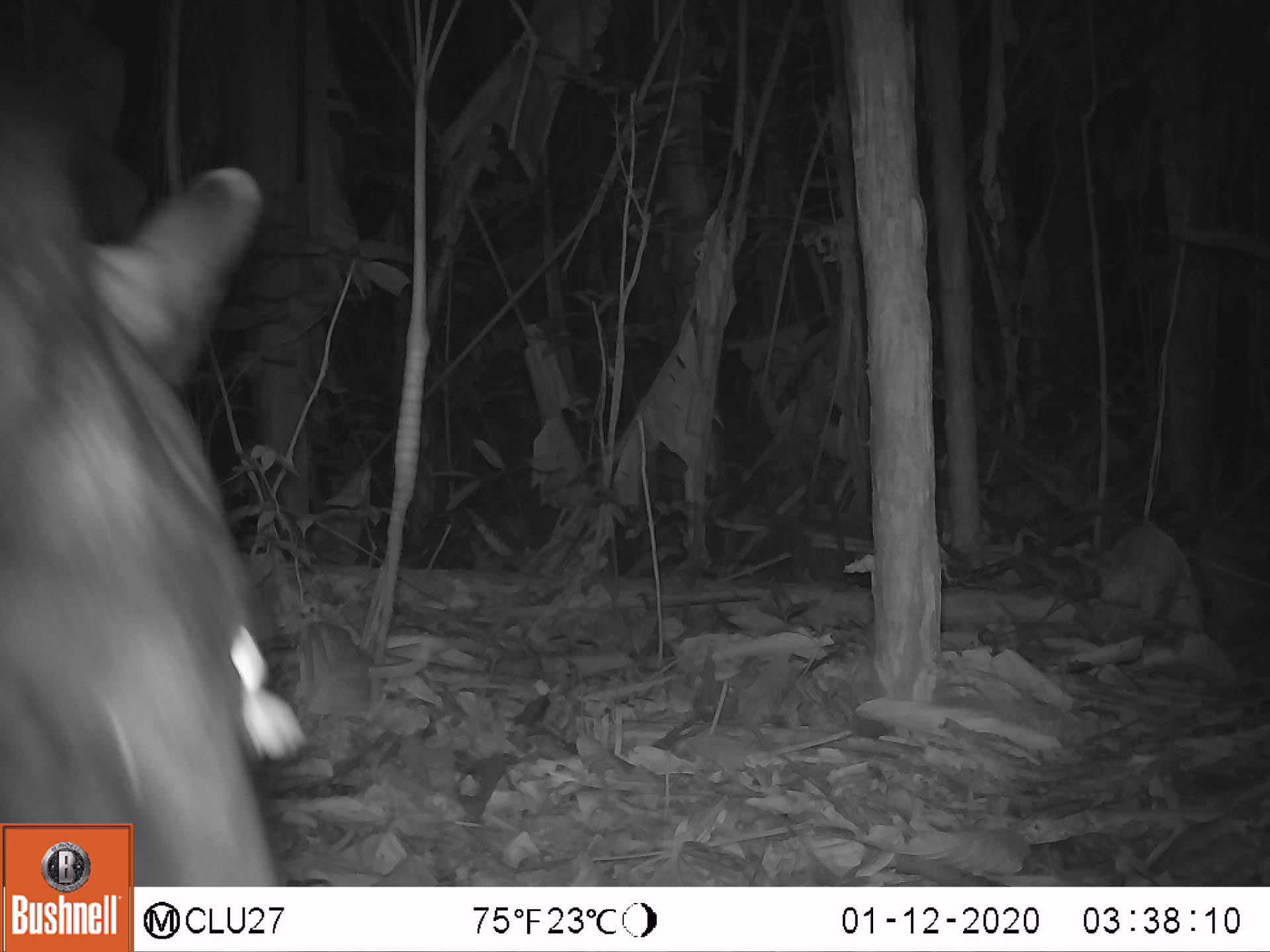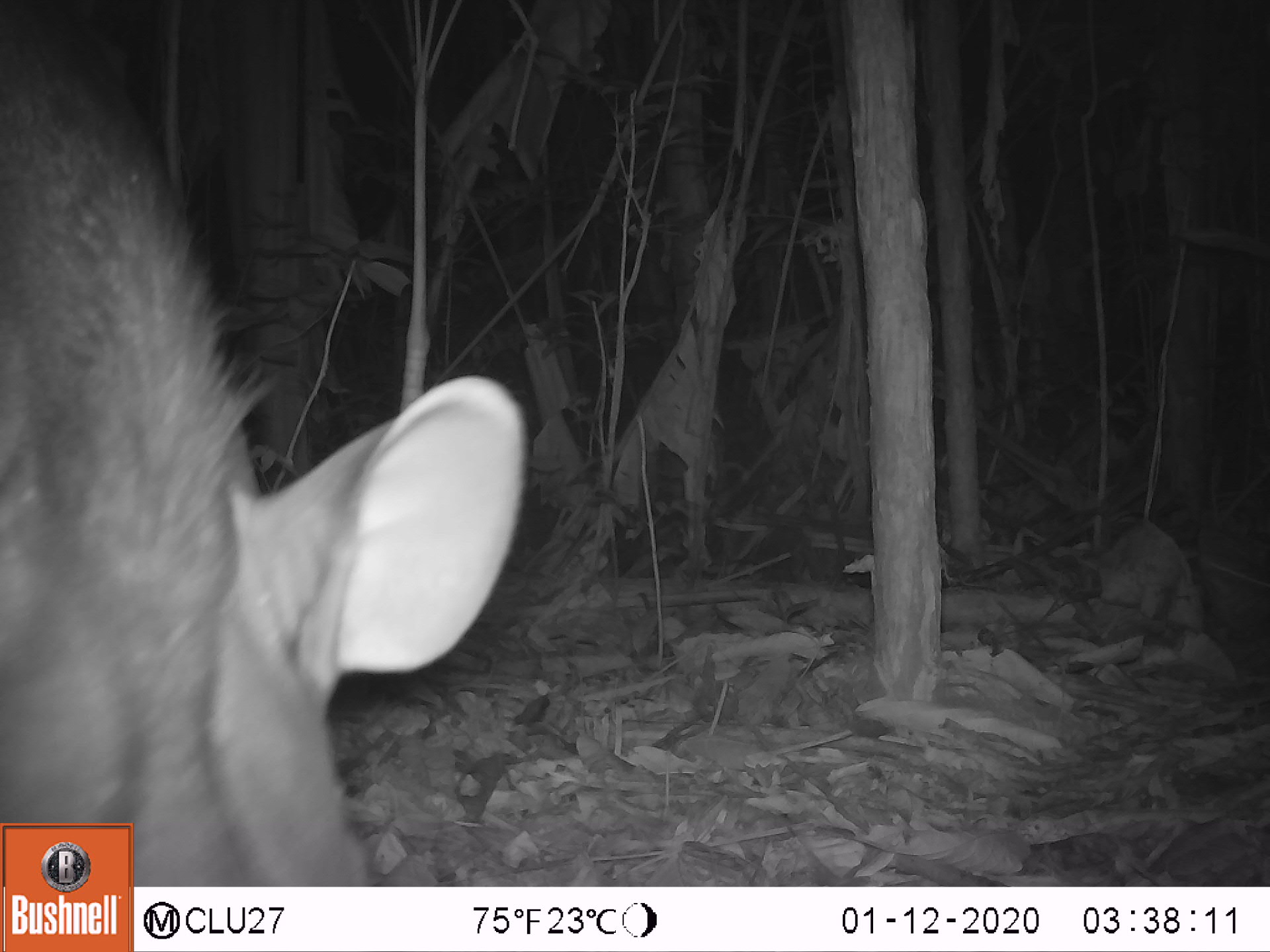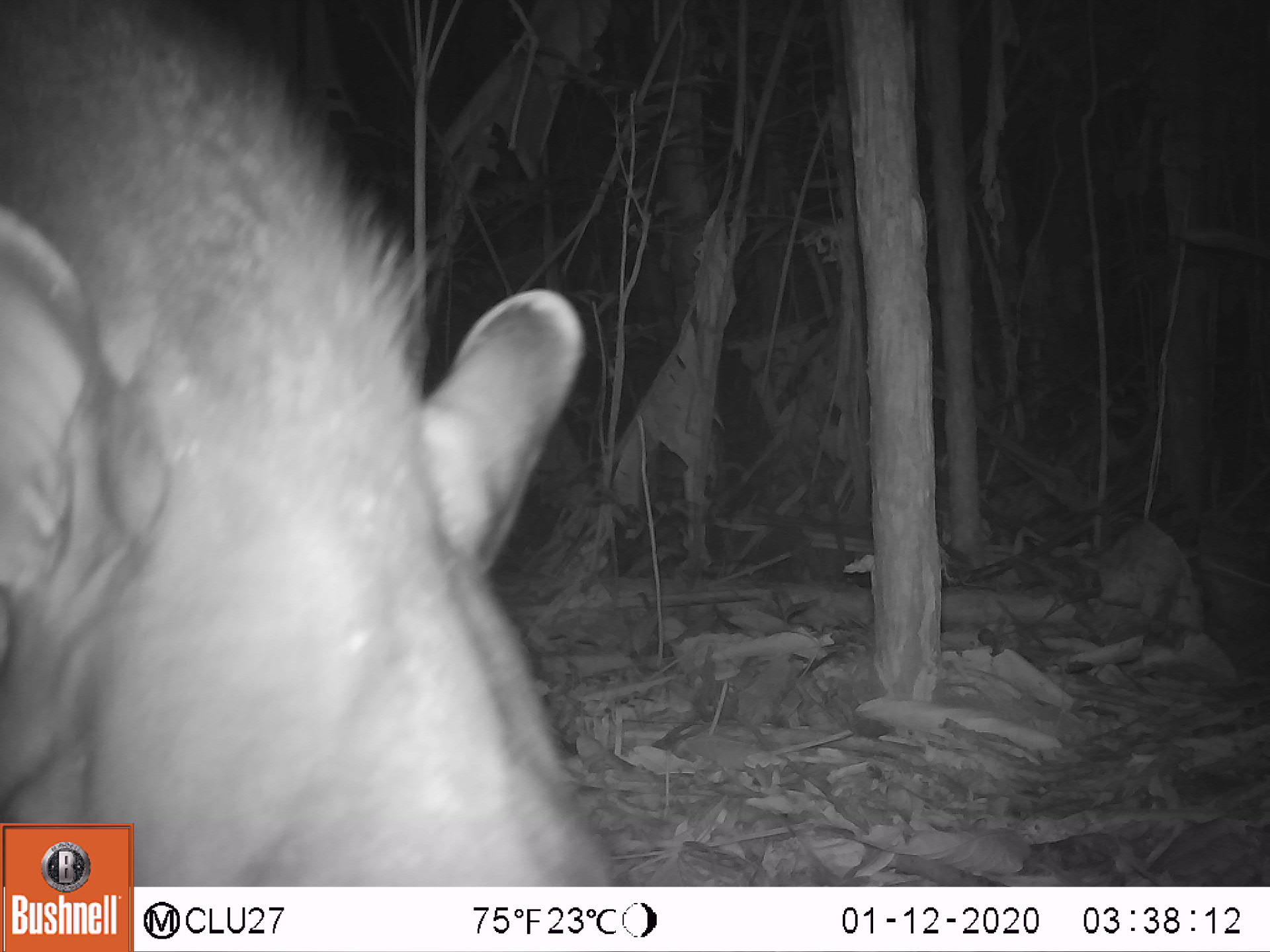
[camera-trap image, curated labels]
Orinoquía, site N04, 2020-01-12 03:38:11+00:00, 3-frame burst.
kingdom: Animalia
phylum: Chordata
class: Mammalia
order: Perissodactyla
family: Tapiridae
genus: Tapirus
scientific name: Tapirus terrestris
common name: lowland tapir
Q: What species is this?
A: Lowland tapir (Tapirus terrestris).